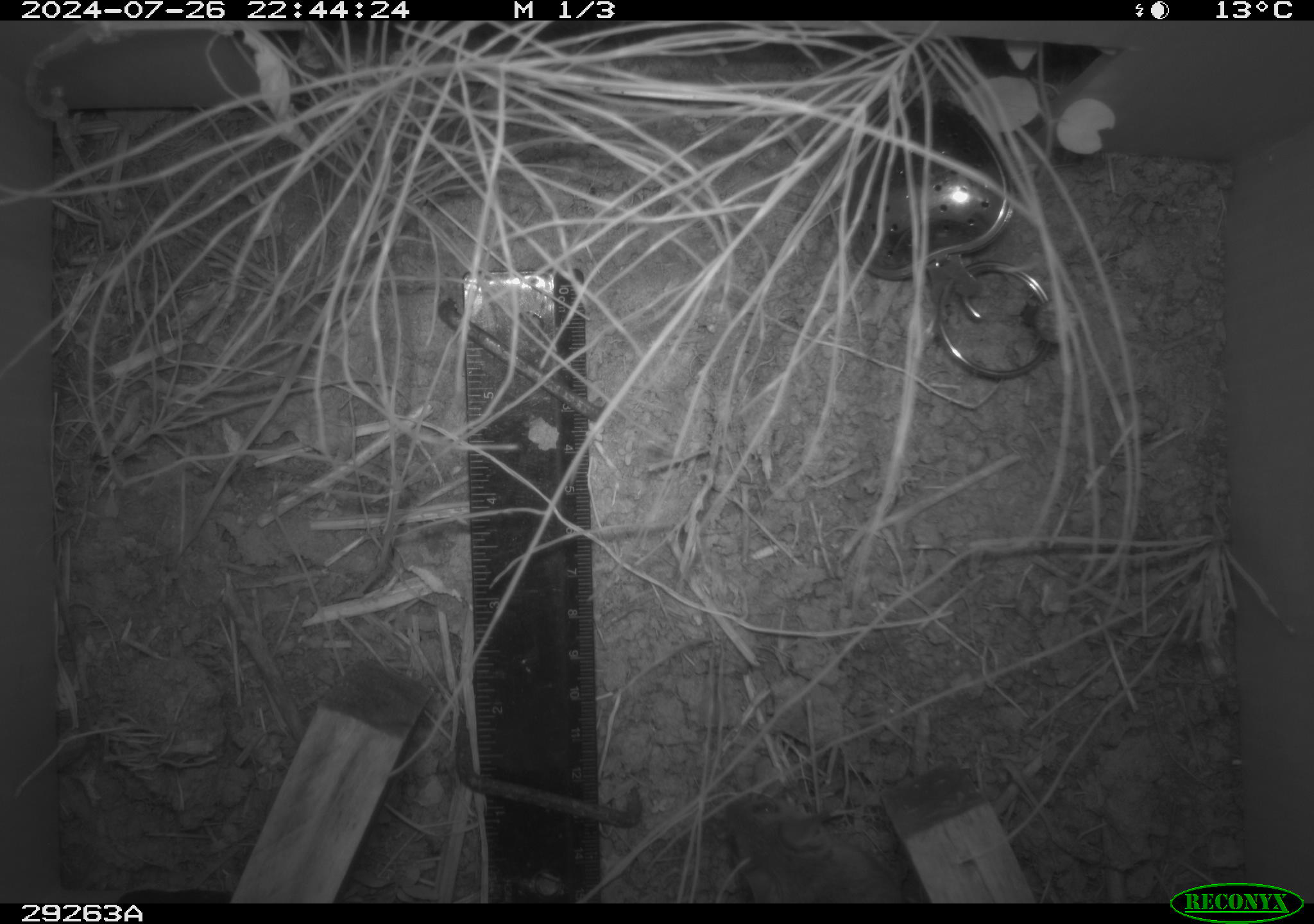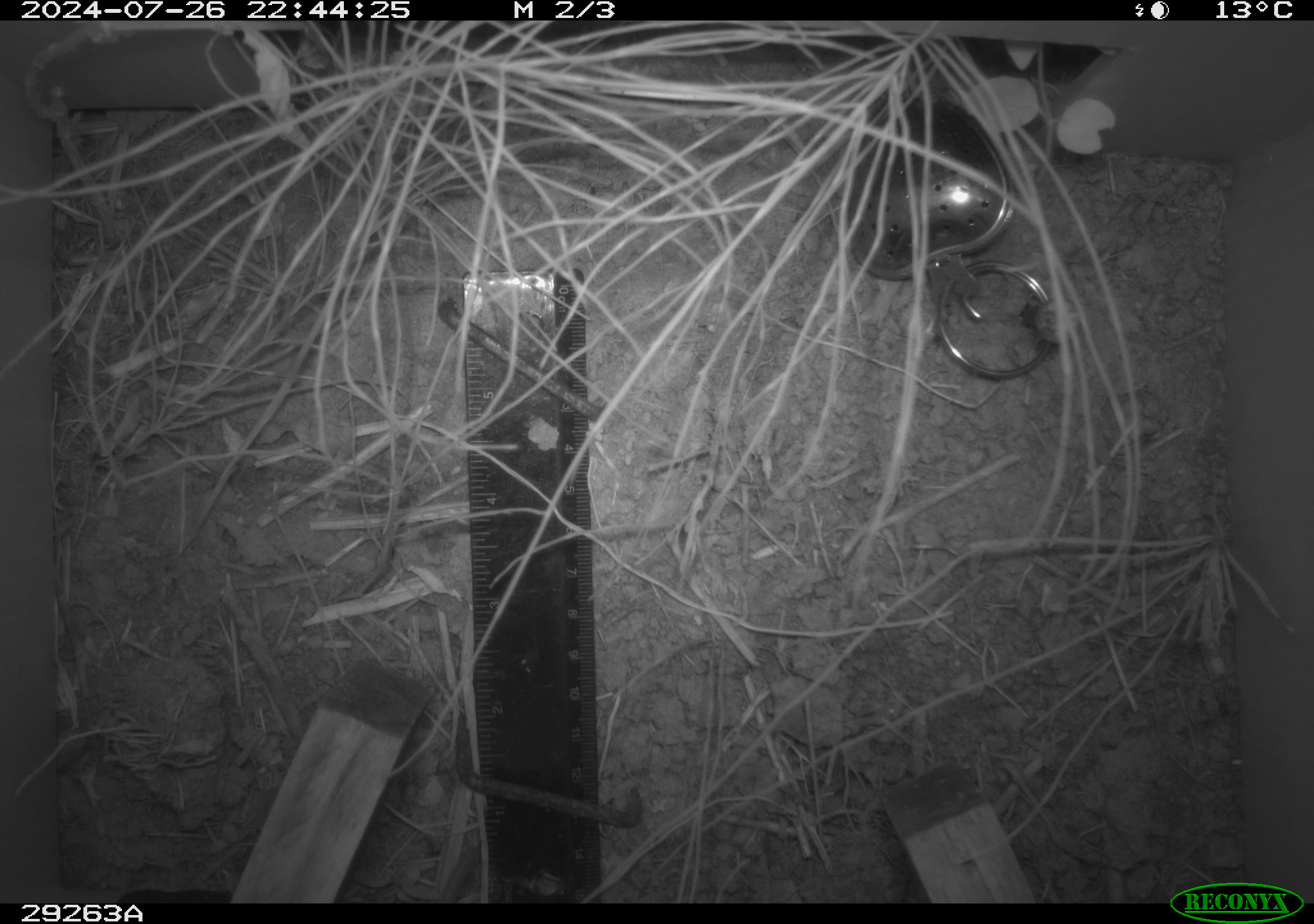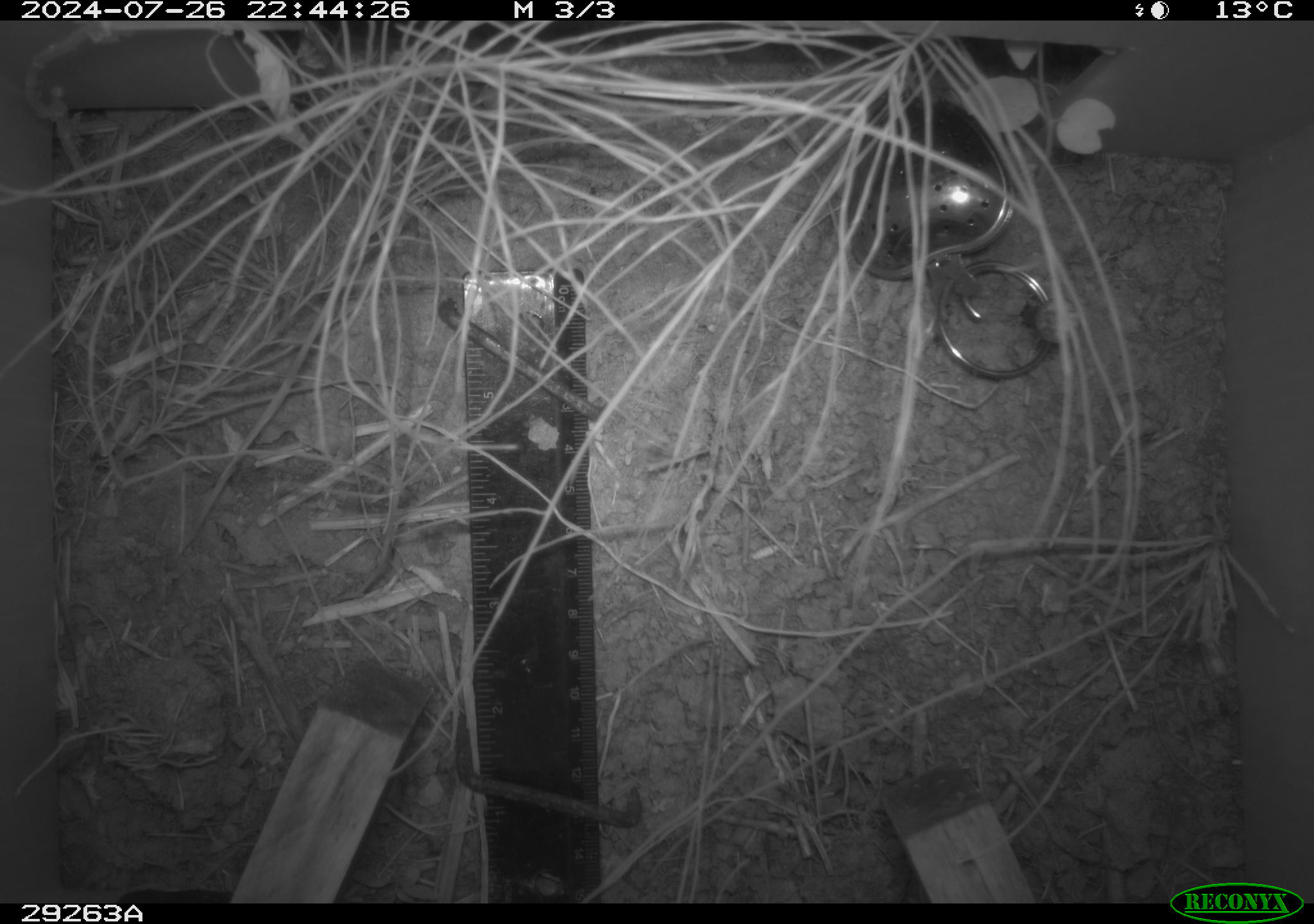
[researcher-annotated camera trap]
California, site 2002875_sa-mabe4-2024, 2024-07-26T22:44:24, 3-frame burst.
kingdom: Animalia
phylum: Chordata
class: Mammalia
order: Rodentia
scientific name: Rodentia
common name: rodent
Rodent (Rodentia).